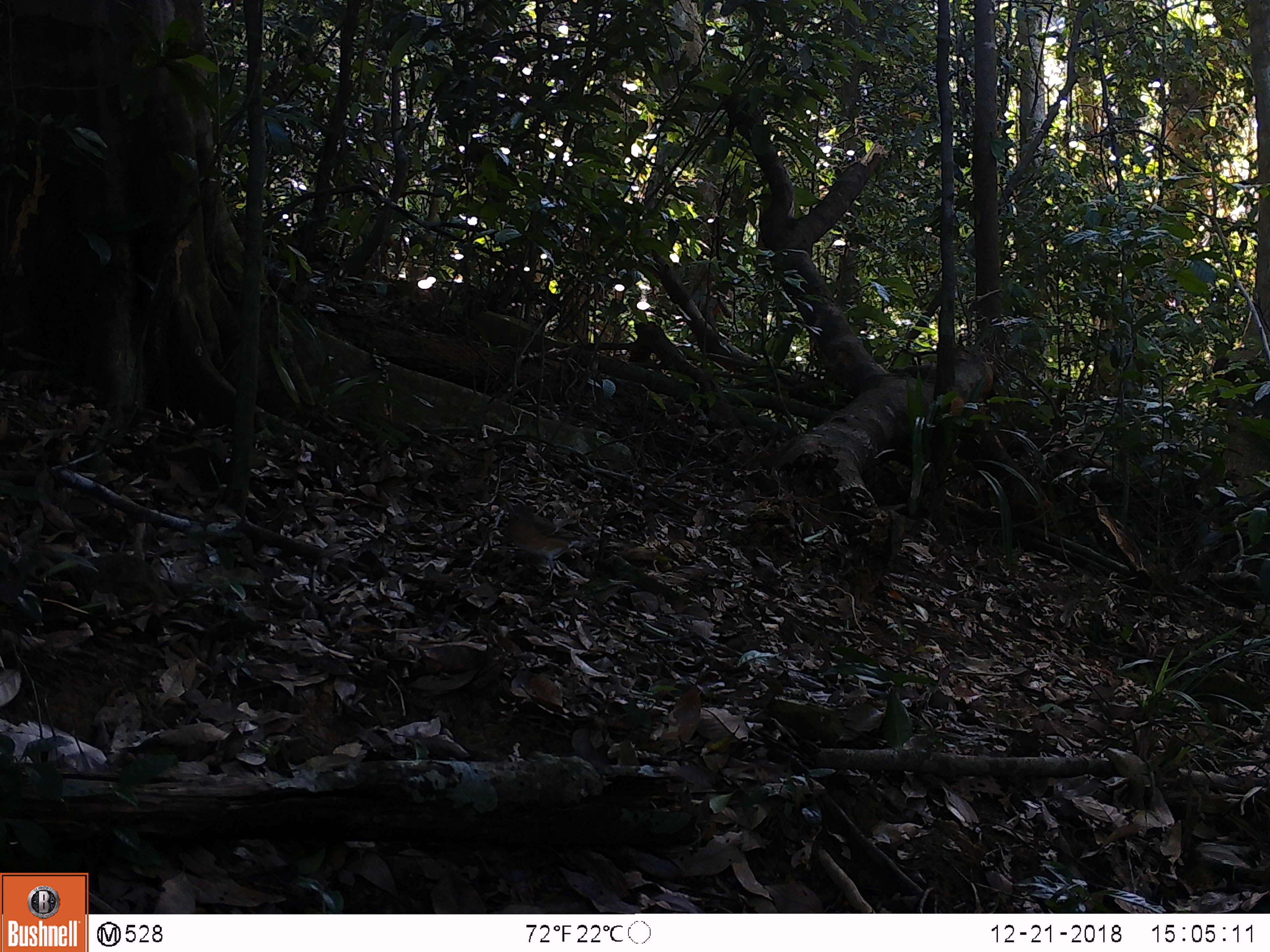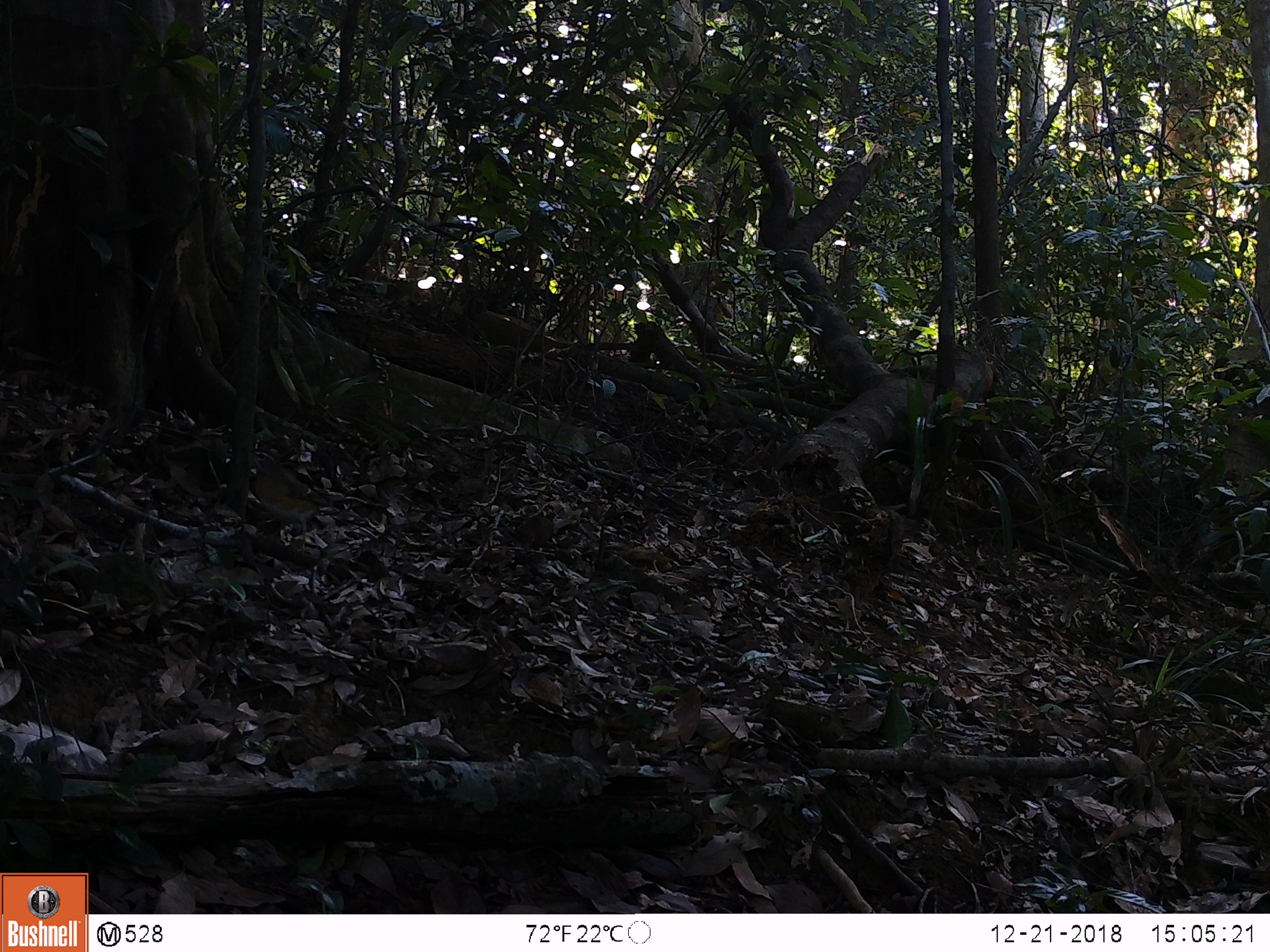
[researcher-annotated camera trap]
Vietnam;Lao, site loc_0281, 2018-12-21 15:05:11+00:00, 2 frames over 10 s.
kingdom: Animalia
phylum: Chordata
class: Aves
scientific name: Aves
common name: bird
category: unidentified bird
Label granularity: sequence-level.